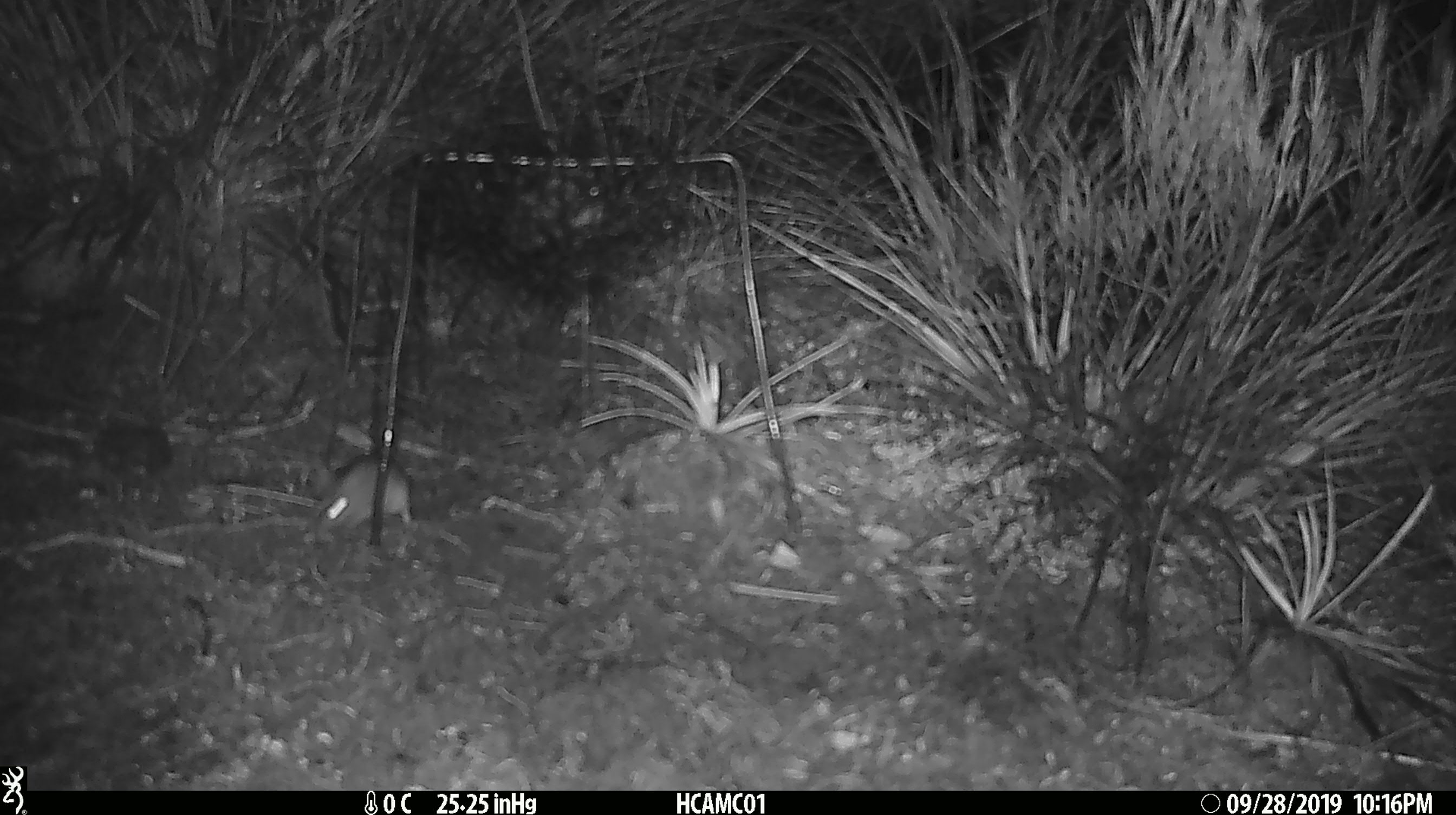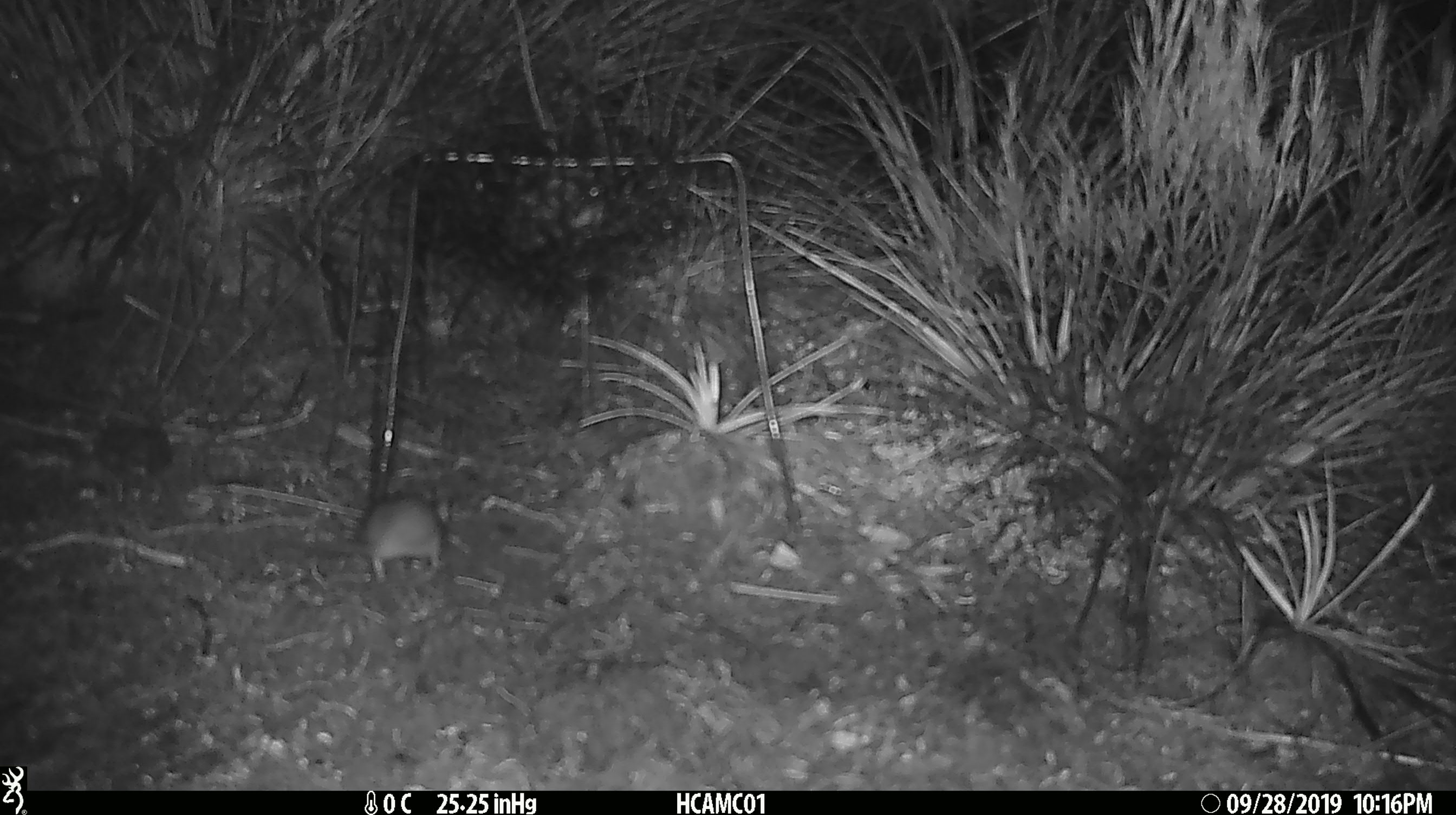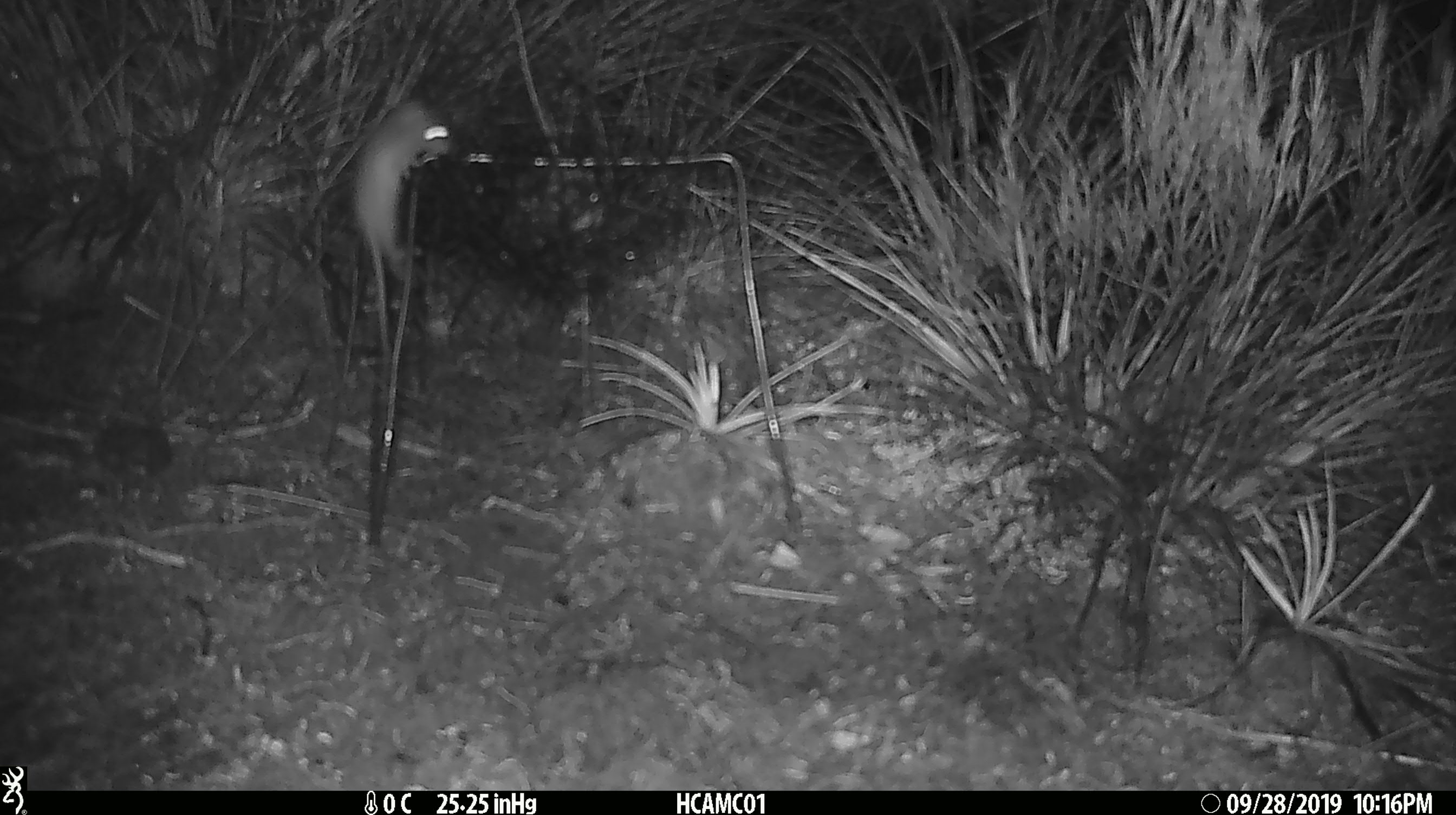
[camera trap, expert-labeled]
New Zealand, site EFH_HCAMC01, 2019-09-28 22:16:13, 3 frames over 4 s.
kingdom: Animalia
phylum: Chordata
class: Mammalia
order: Rodentia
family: Muridae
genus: Mus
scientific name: Mus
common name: mouse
Mouse (Mus).